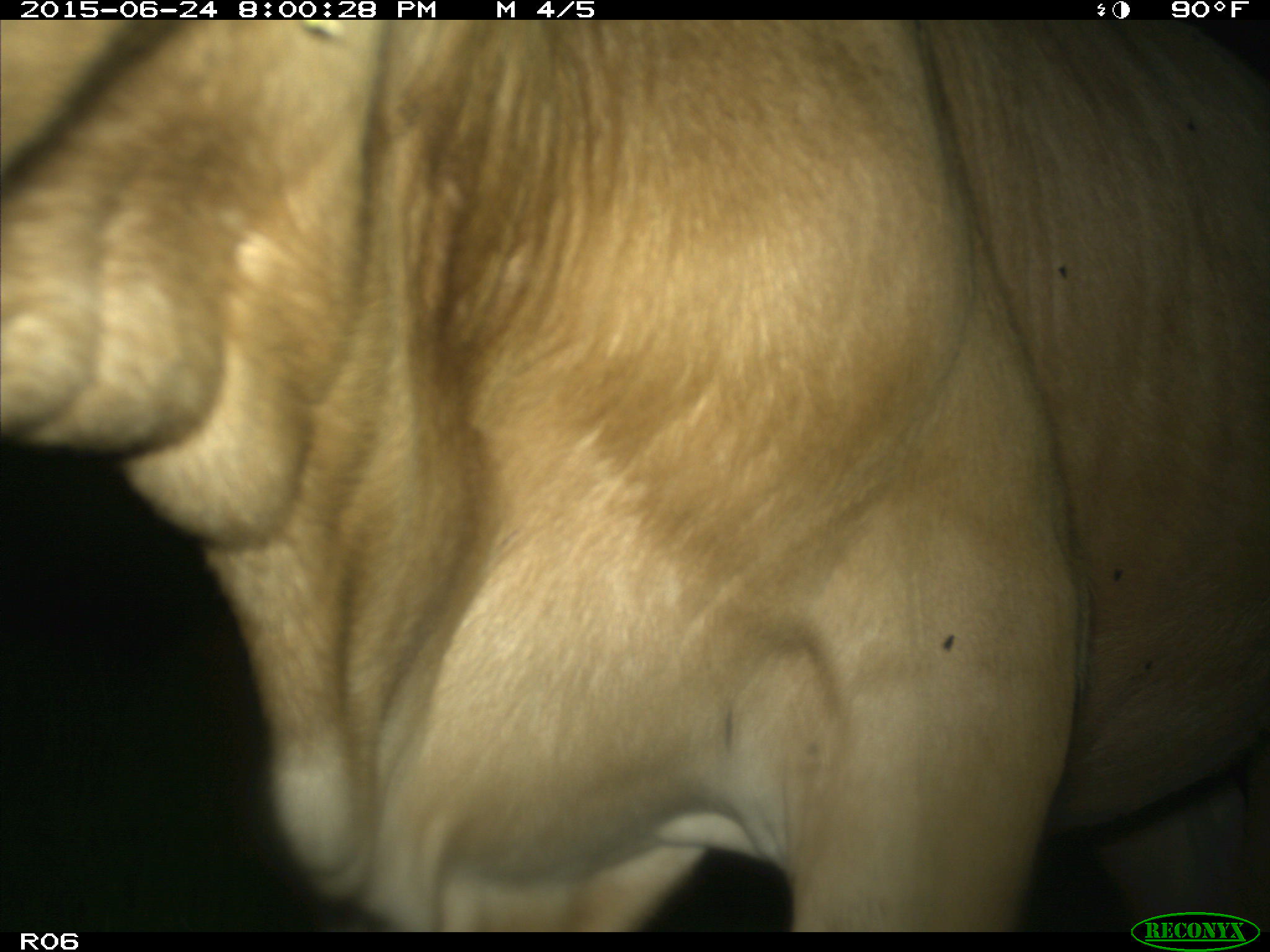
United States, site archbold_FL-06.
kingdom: Animalia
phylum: Chordata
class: Mammalia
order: Artiodactyla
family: Bovidae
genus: Bos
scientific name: Bos taurus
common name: domestic cow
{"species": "Bos taurus (domestic cow)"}